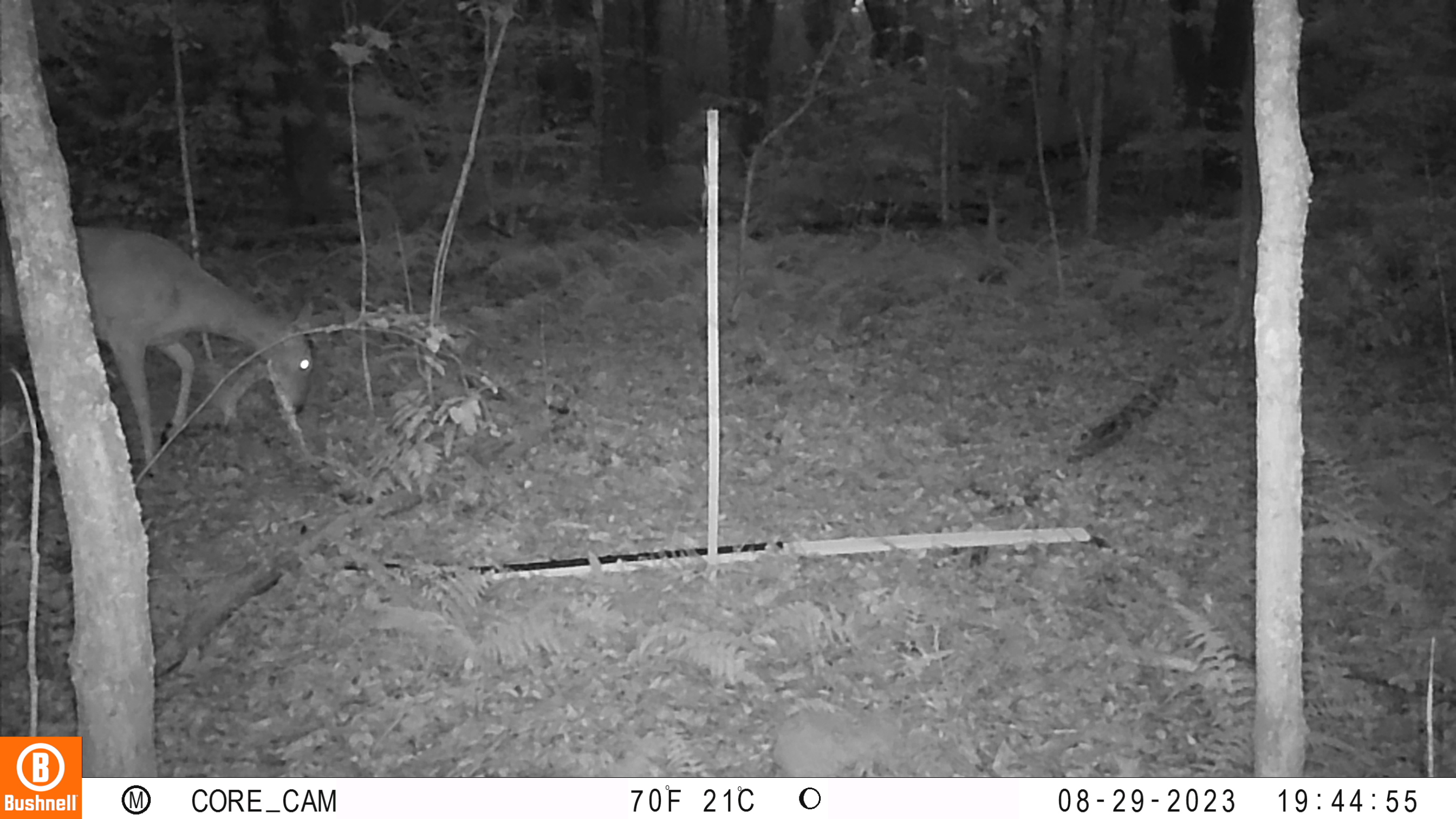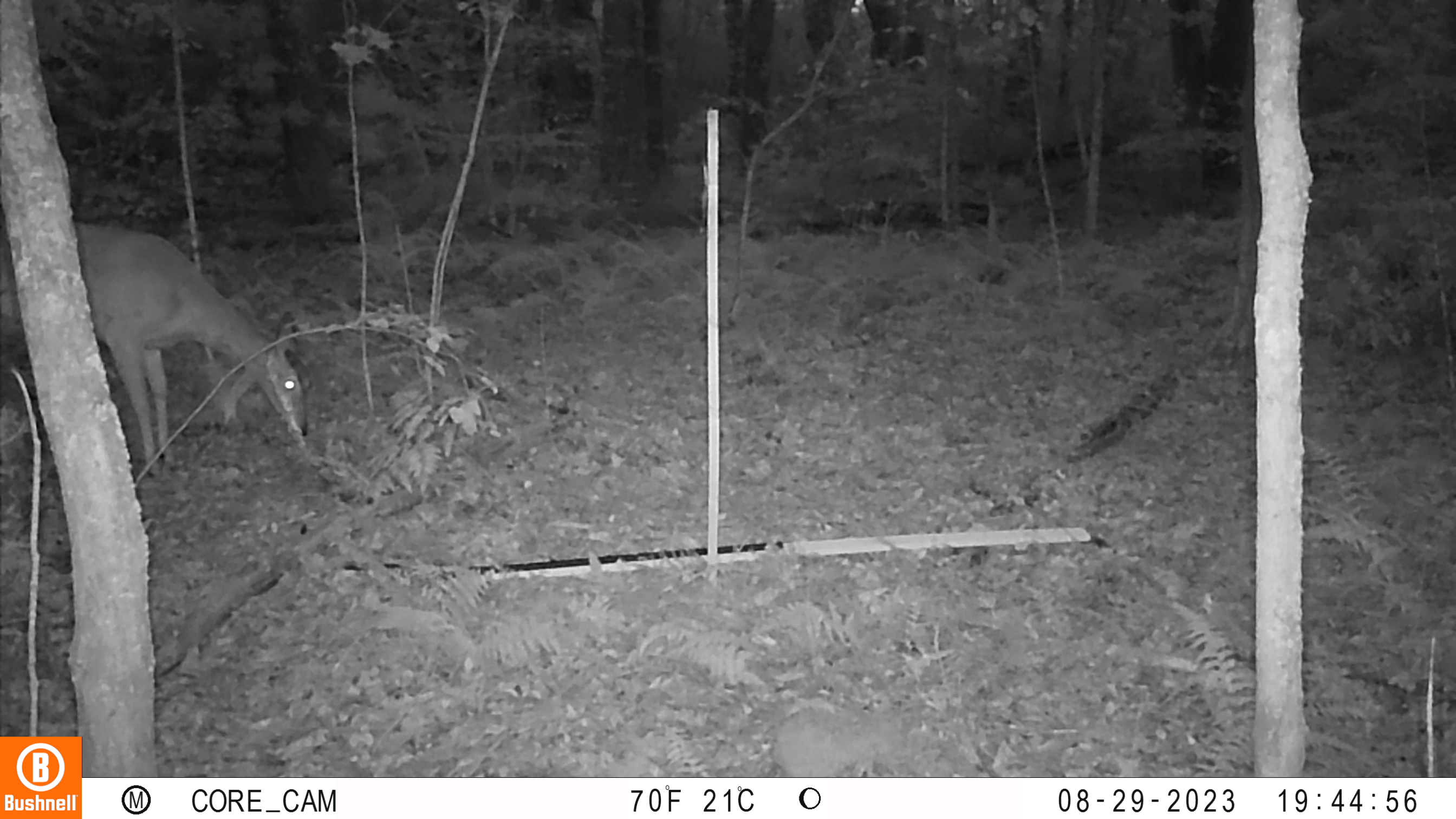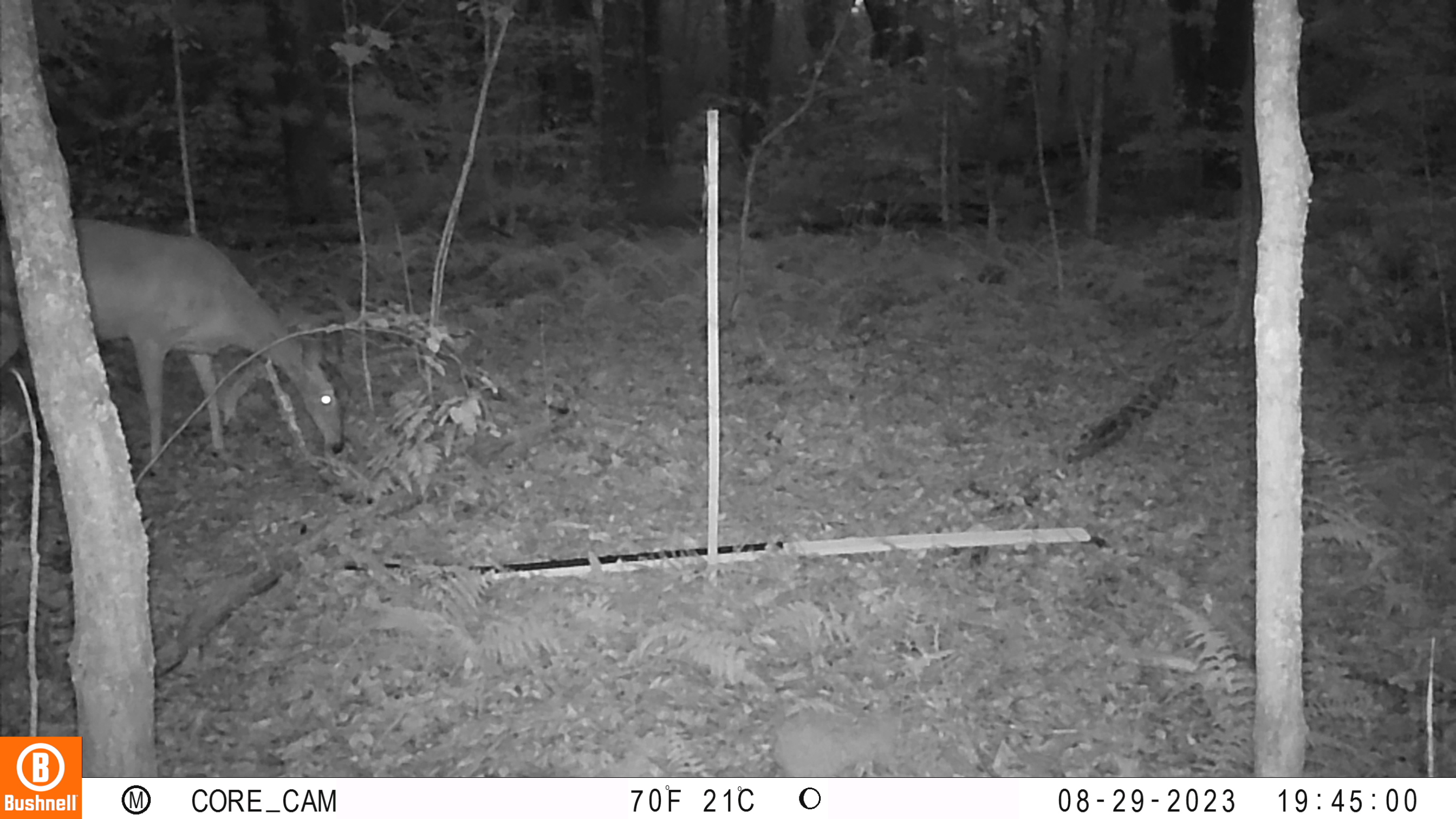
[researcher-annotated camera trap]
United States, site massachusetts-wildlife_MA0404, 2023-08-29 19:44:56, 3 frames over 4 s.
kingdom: Animalia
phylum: Chordata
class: Mammalia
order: Artiodactyla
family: Cervidae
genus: Odocoileus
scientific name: Odocoileus virginianus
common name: white-tailed deer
White-tailed deer (Odocoileus virginianus).